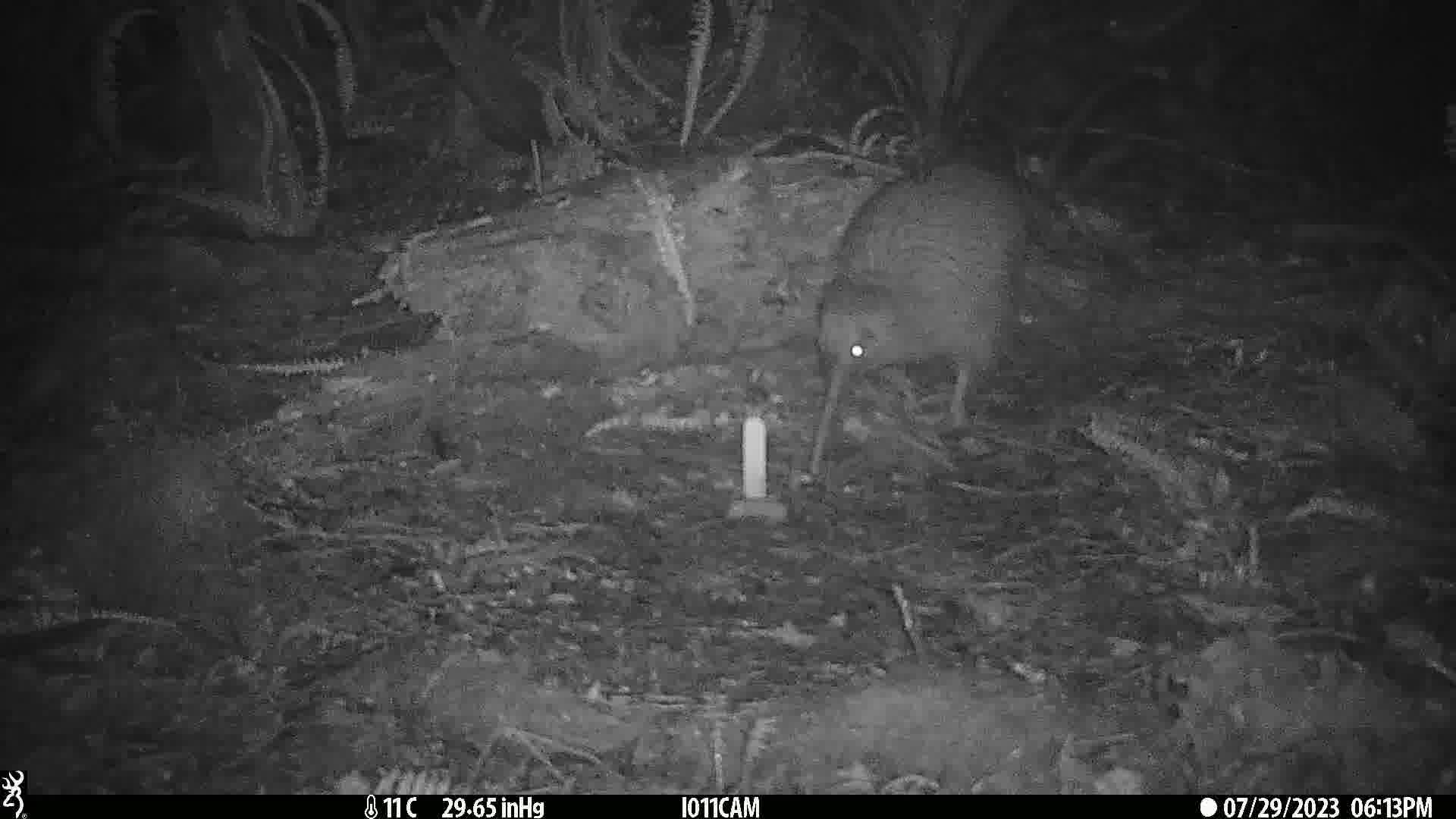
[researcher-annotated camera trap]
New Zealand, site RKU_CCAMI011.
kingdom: Animalia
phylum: Chordata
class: Aves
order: Apterygiformes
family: Apterygidae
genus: Apteryx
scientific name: Apteryx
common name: kiwi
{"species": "kiwi (Apteryx)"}